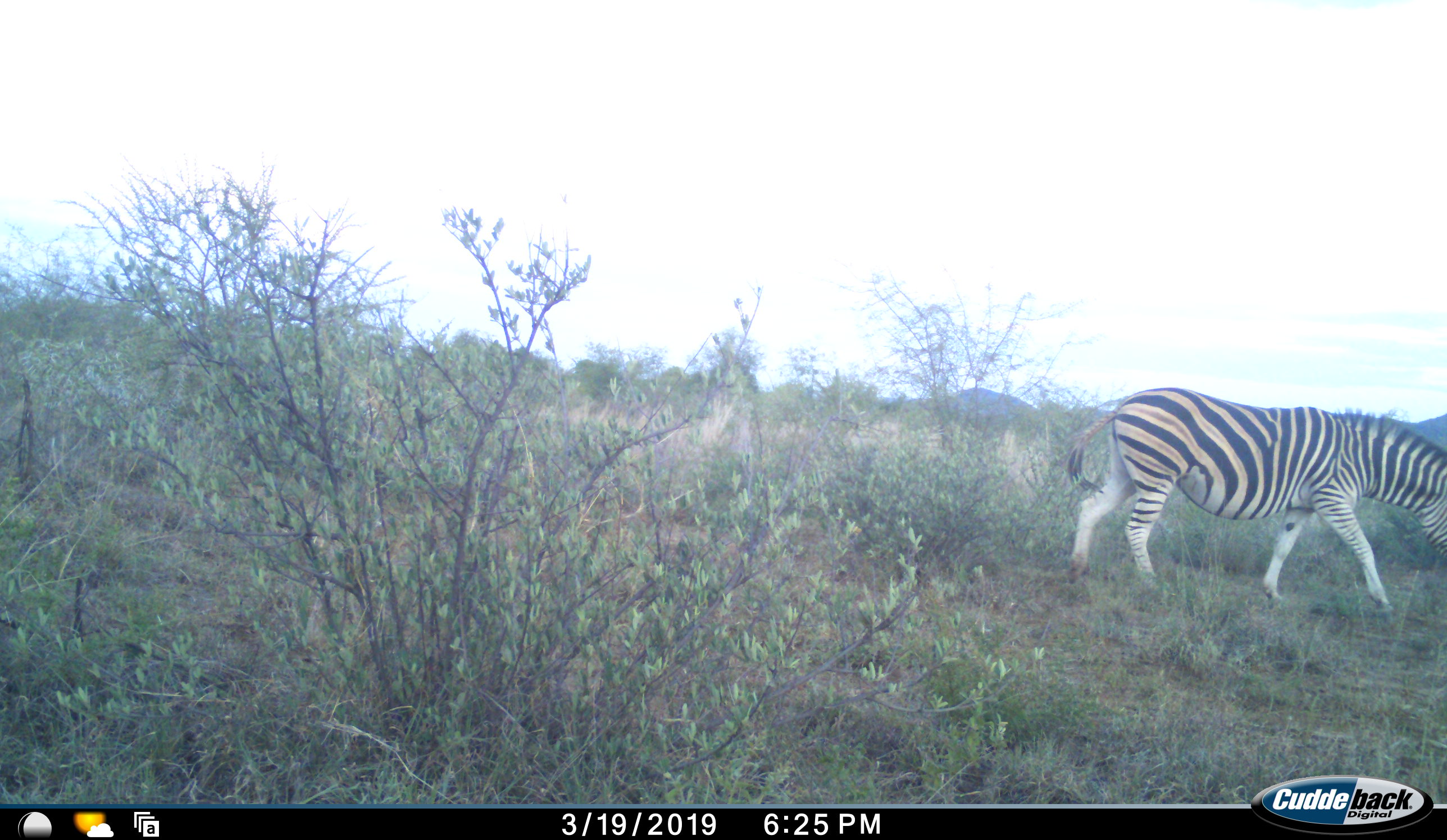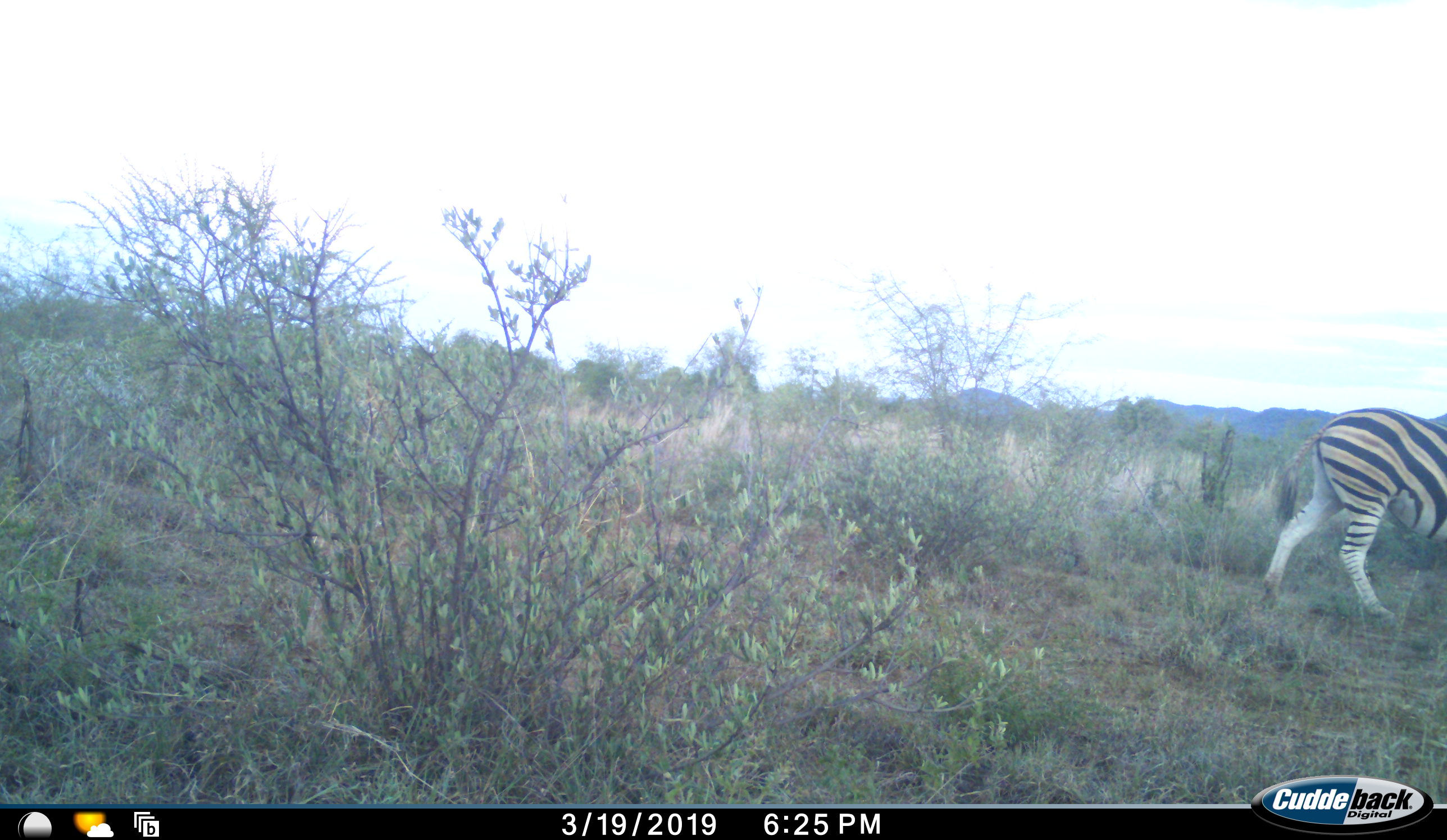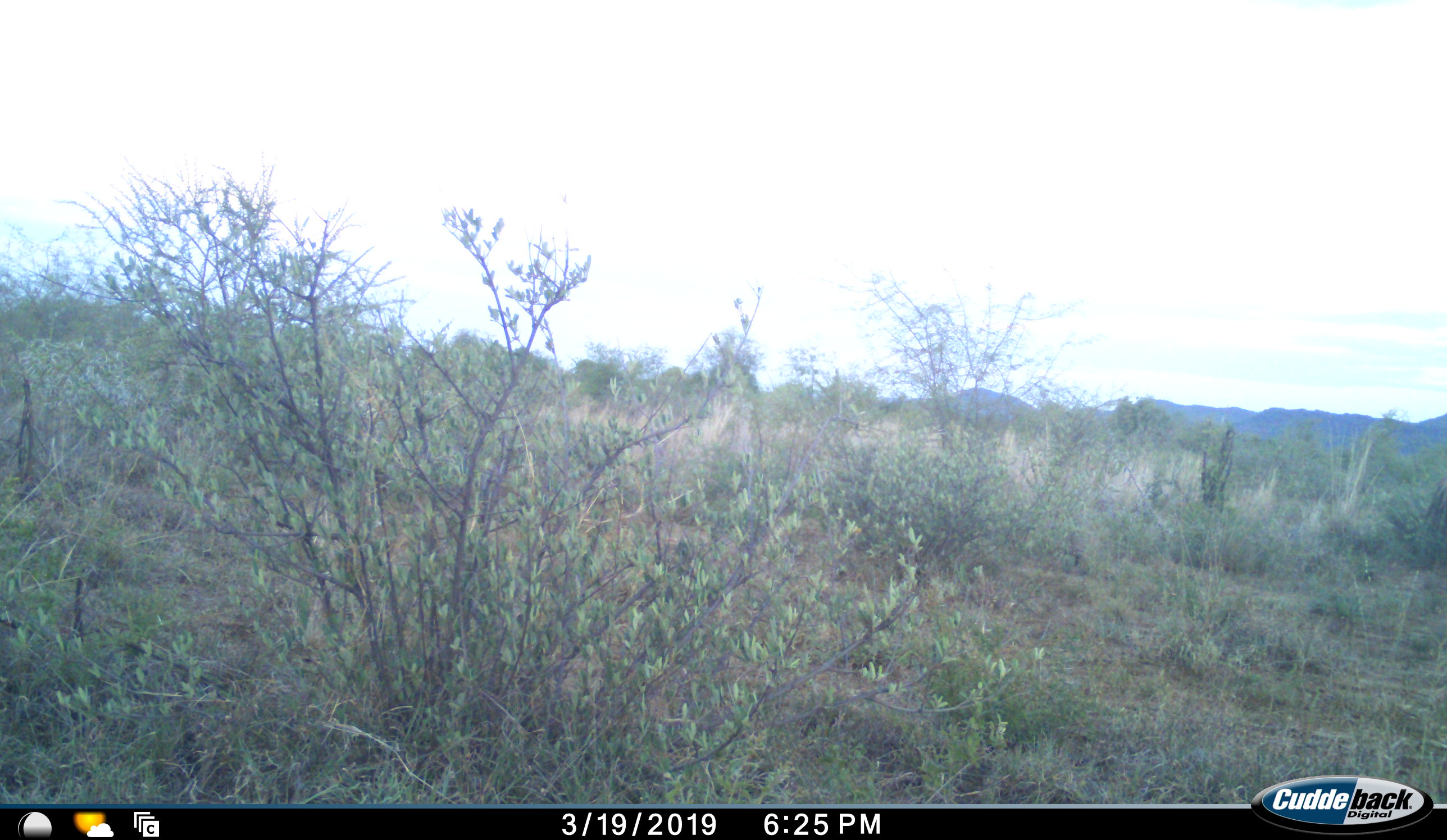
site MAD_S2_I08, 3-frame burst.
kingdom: Animalia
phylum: Chordata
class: Mammalia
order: Perissodactyla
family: Equidae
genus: Equus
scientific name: Equus quagga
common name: plains zebra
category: zebraplains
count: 1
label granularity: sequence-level